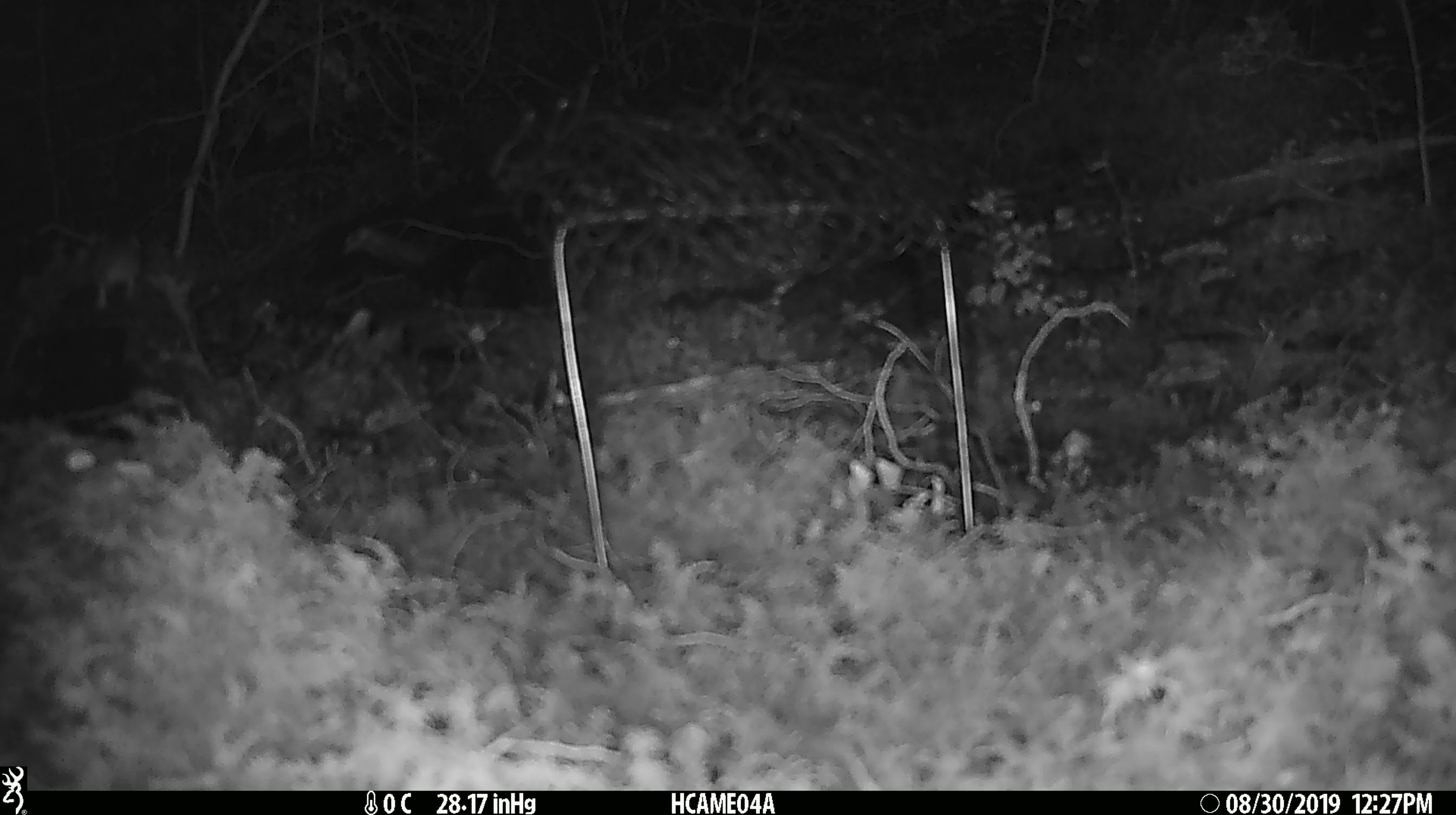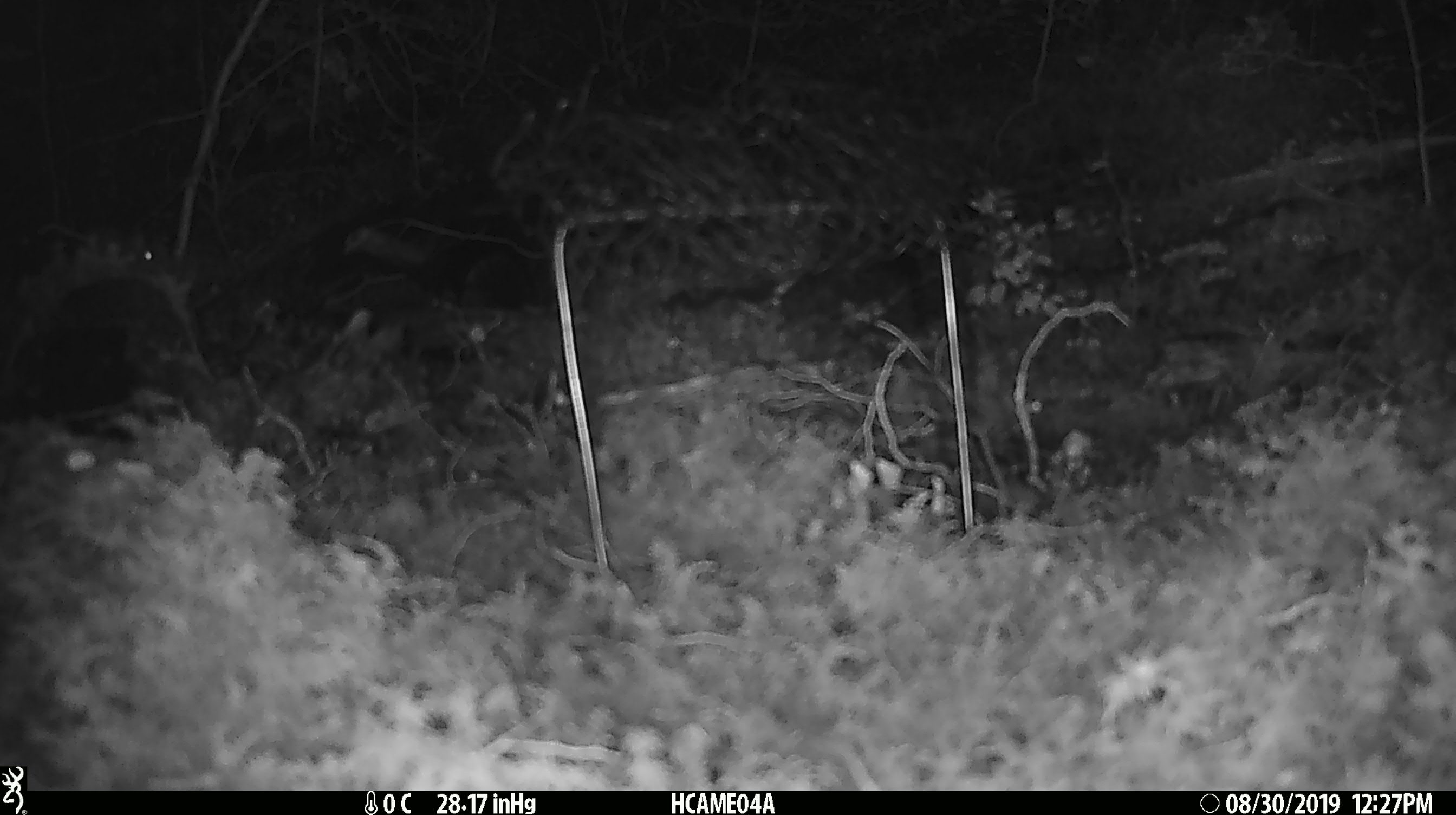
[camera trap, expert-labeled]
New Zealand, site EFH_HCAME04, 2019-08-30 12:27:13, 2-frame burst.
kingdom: Animalia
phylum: Chordata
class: Mammalia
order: Rodentia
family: Muridae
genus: Mus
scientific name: Mus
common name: mouse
Mouse (Mus).